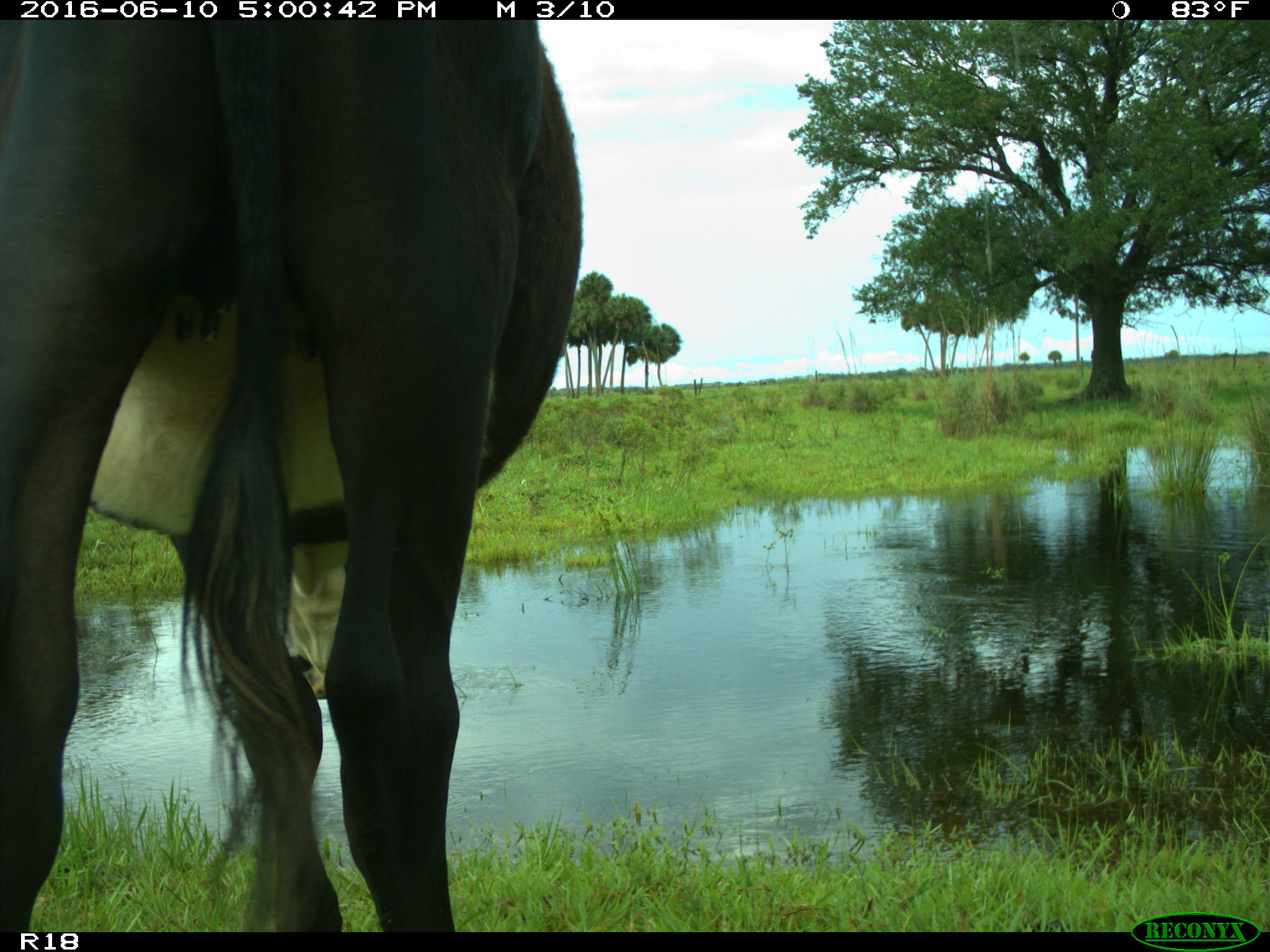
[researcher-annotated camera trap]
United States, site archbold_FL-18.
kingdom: Animalia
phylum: Chordata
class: Mammalia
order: Artiodactyla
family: Bovidae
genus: Bos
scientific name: Bos taurus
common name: domestic cow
Bos taurus (domestic cow).